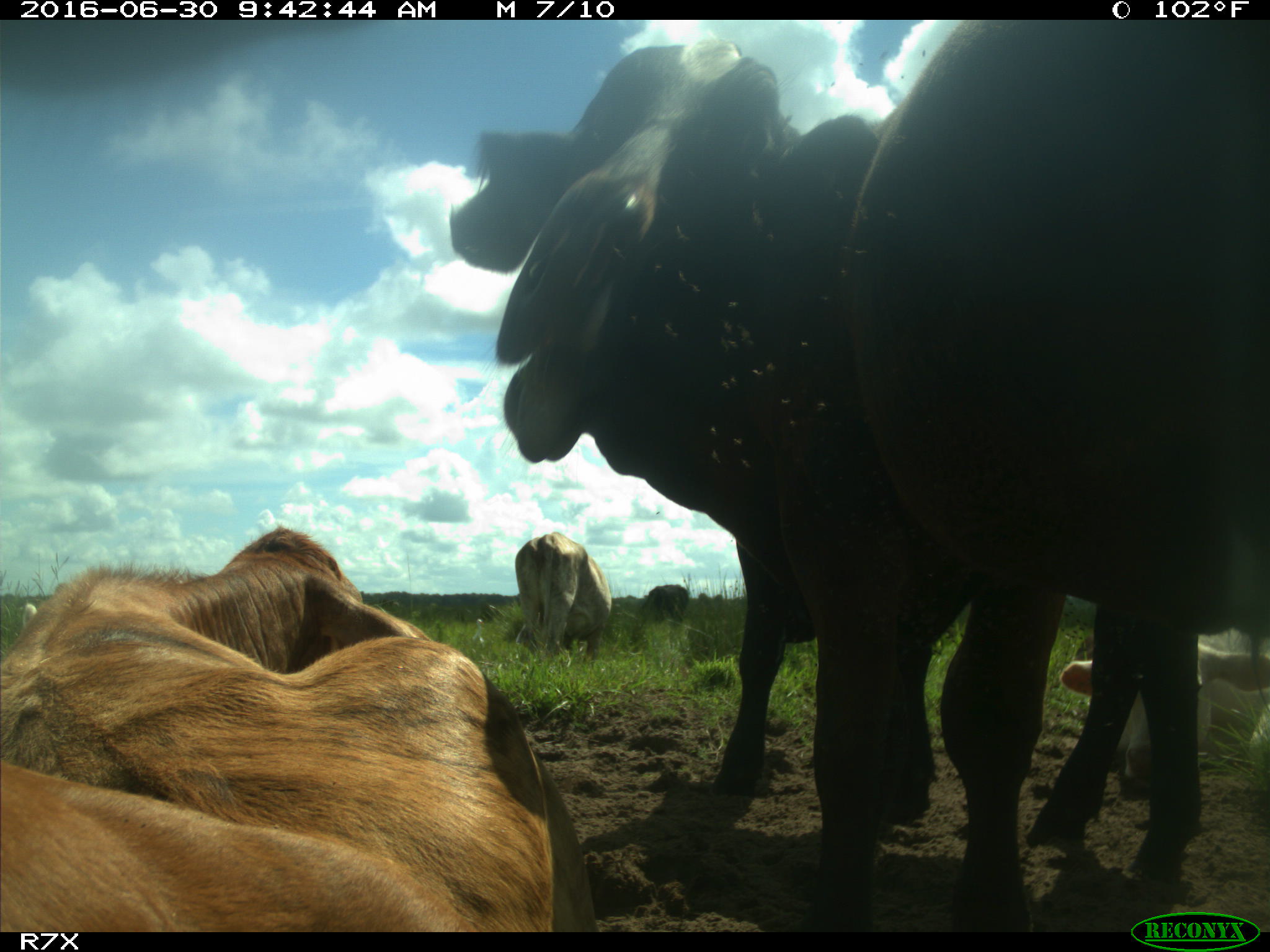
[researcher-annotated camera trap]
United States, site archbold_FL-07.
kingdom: Animalia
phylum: Chordata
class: Mammalia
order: Artiodactyla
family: Bovidae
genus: Bos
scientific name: Bos taurus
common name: domestic cow